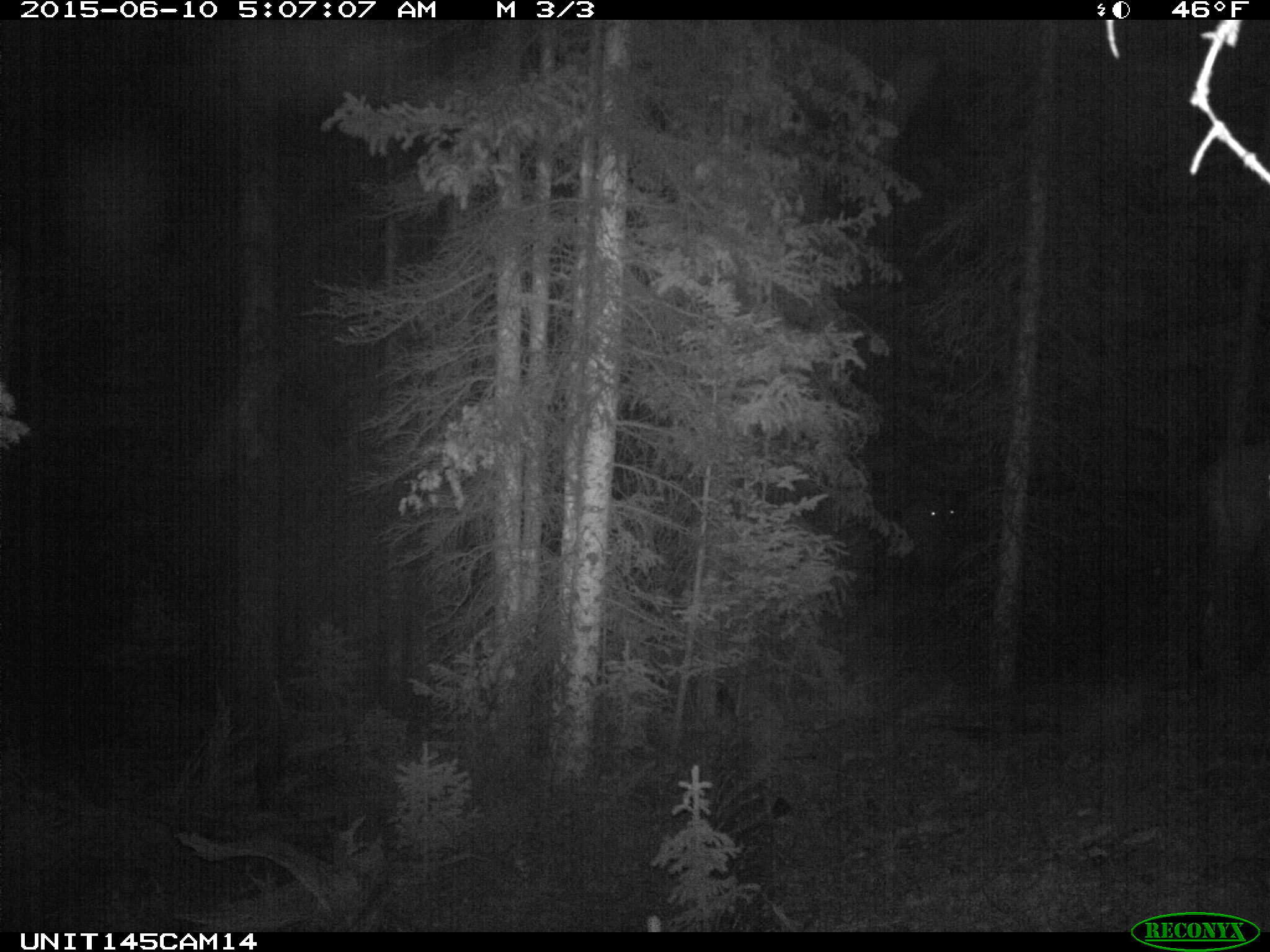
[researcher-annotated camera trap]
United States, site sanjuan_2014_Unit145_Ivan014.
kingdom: Animalia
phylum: Chordata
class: Mammalia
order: Artiodactyla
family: Cervidae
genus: Cervus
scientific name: Cervus elaphus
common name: red deer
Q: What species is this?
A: Cervus elaphus (red deer).